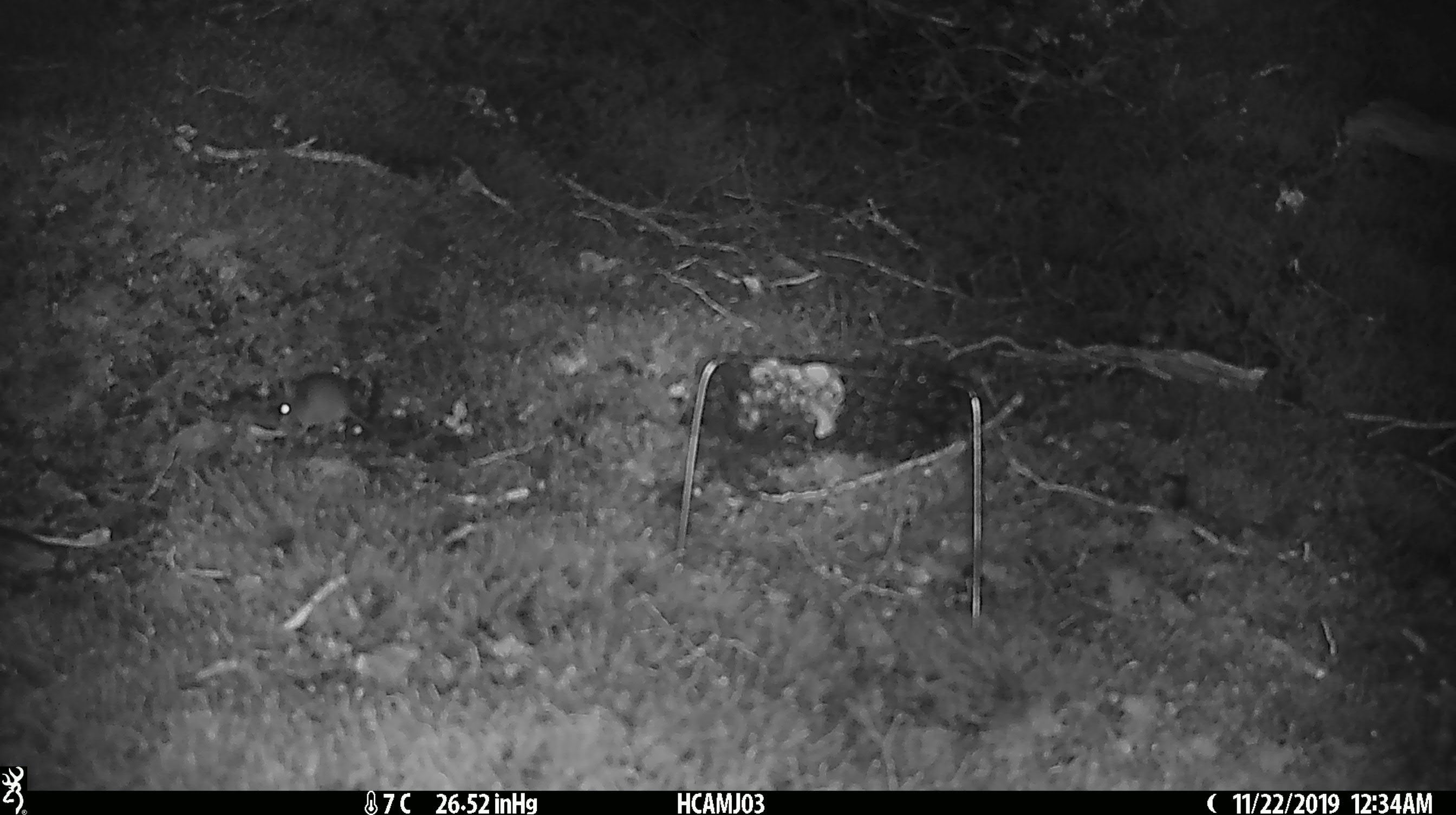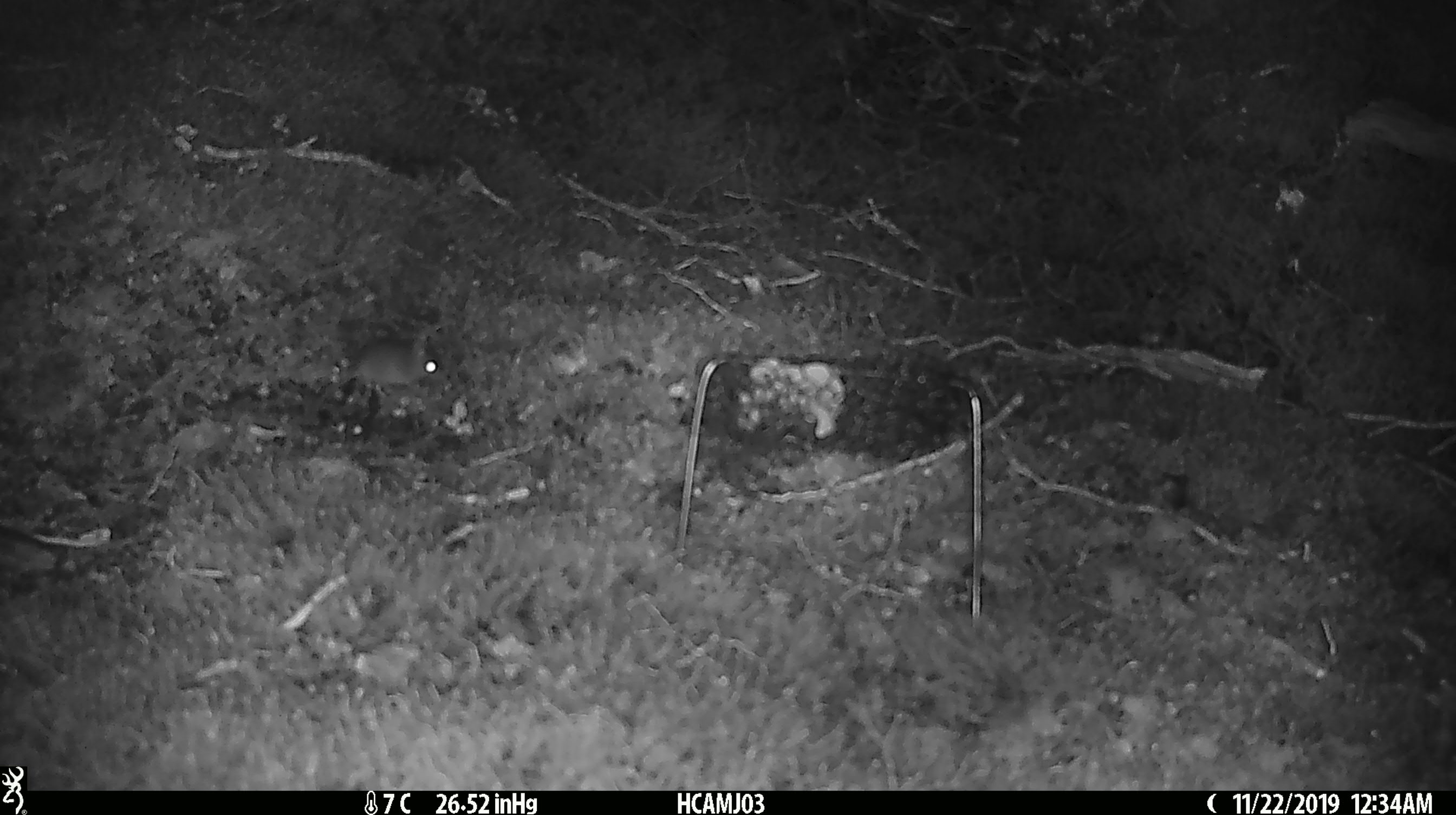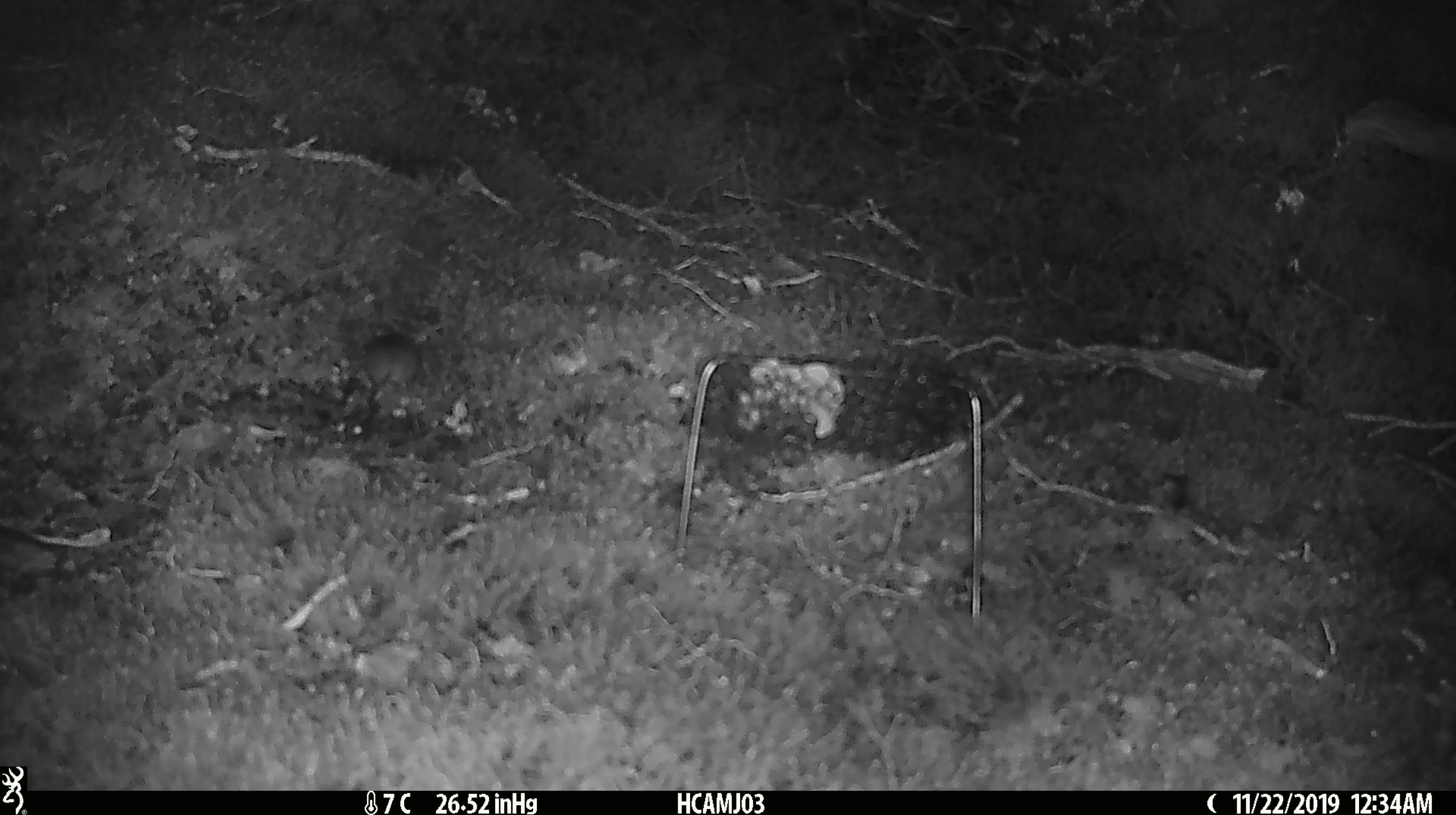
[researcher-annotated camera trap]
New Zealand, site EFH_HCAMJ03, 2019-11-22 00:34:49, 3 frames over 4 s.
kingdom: Animalia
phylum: Chordata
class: Mammalia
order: Rodentia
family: Muridae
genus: Mus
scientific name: Mus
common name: mouse